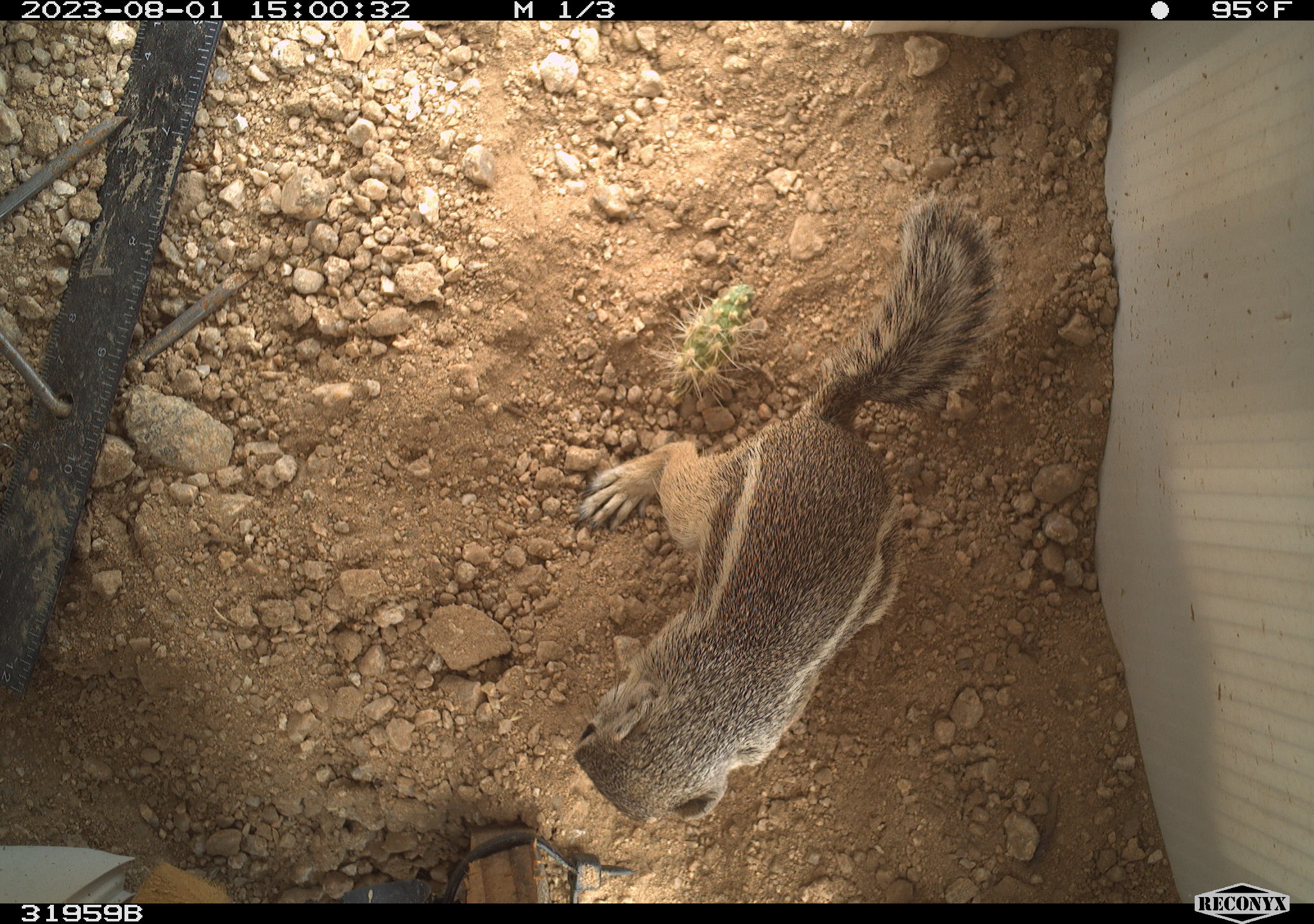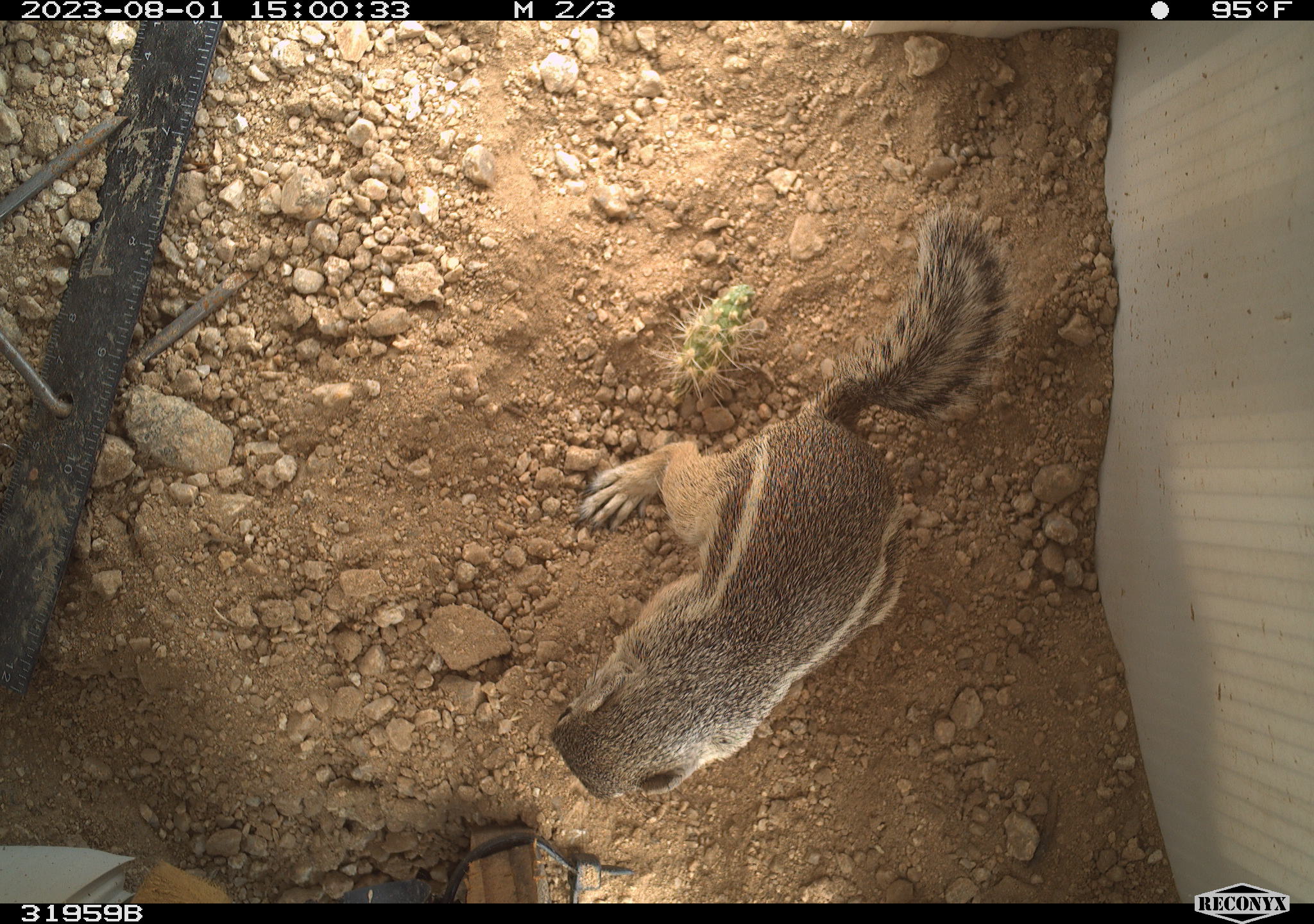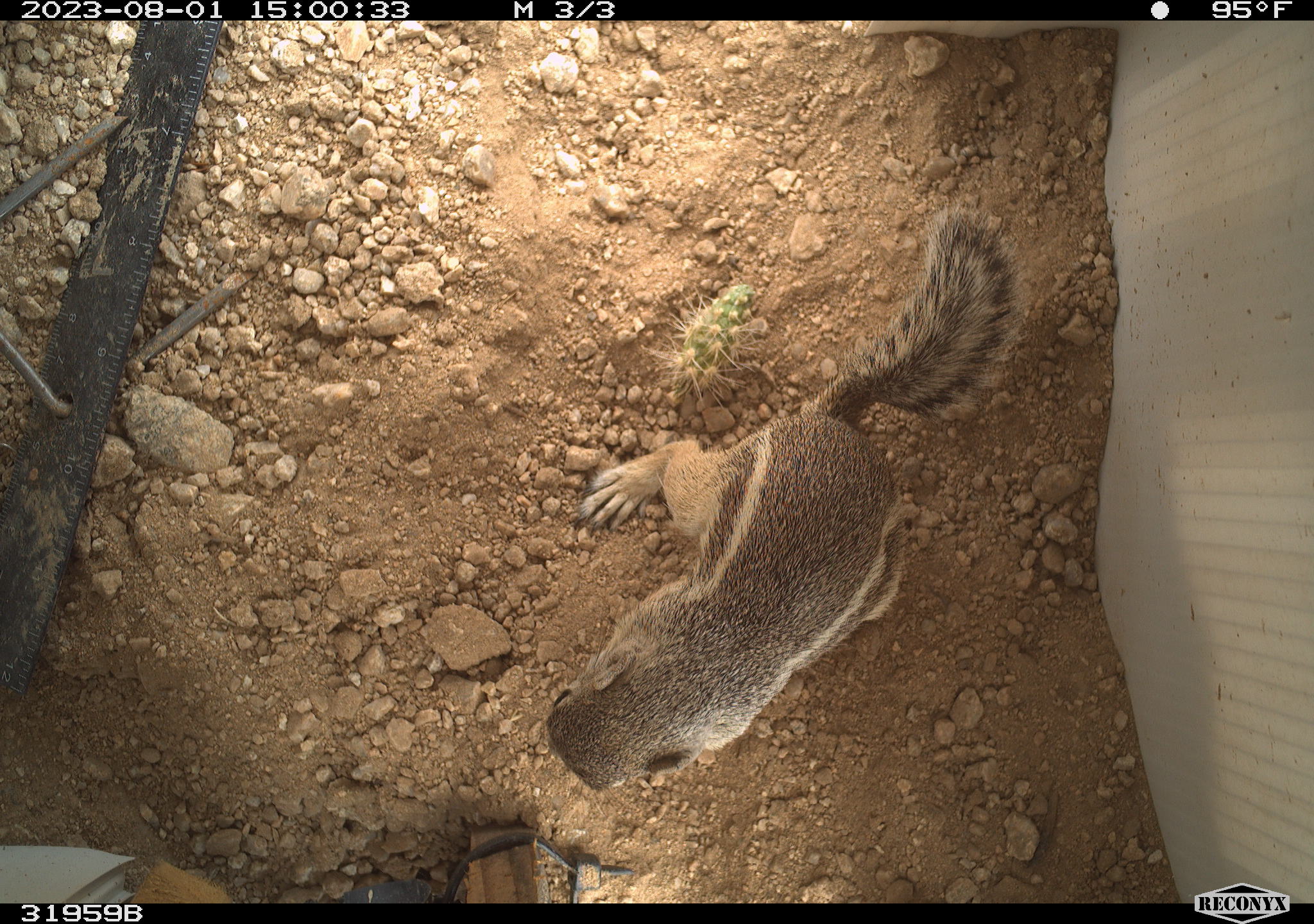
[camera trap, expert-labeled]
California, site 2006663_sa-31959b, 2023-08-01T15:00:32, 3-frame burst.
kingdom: Animalia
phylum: Chordata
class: Mammalia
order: Rodentia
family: Sciuridae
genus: Ammospermophilus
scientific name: Ammospermophilus leucurus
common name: white-tailed antelope squirrel